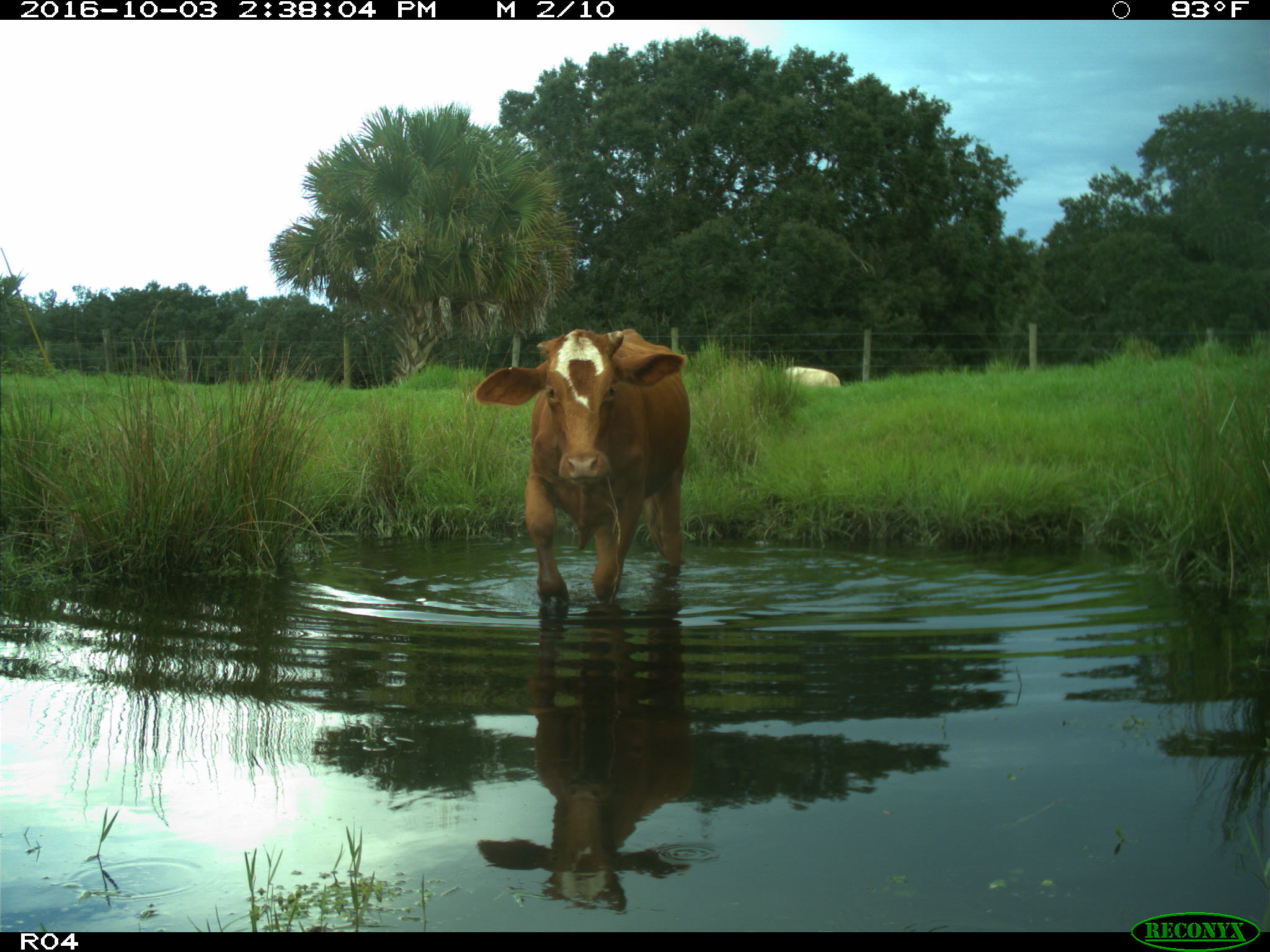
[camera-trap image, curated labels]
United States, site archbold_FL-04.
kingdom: Animalia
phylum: Chordata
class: Mammalia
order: Artiodactyla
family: Bovidae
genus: Bos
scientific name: Bos taurus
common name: domestic cow